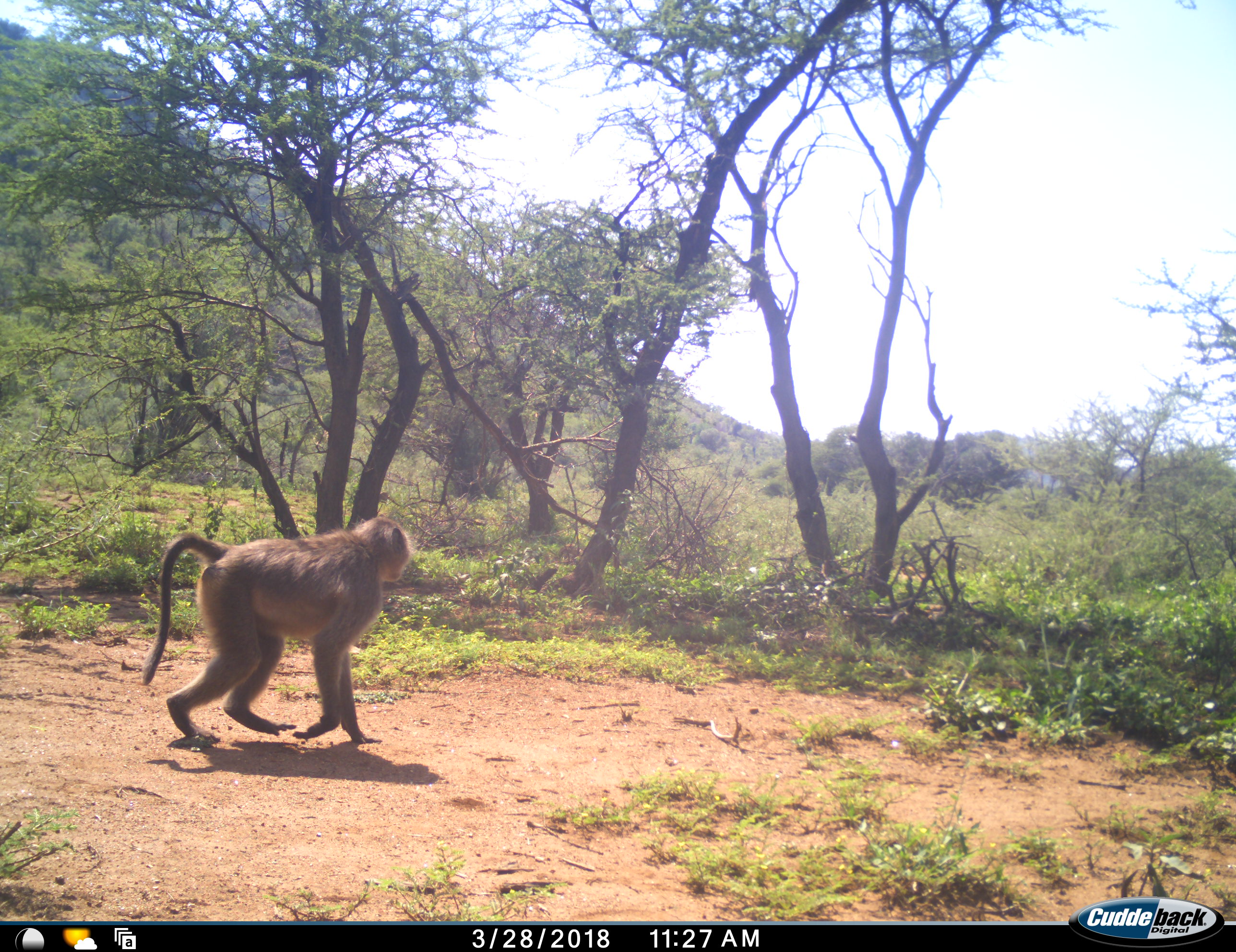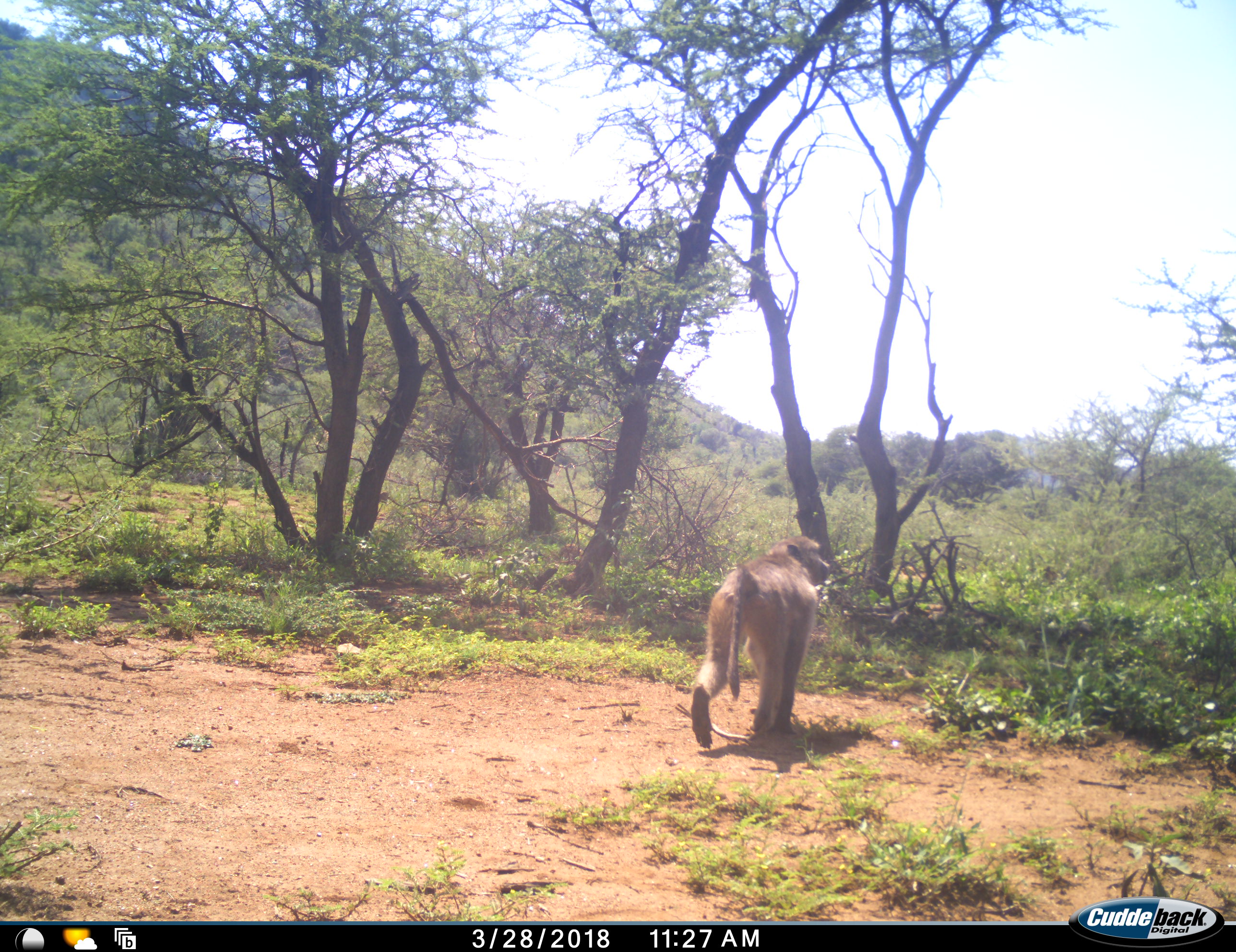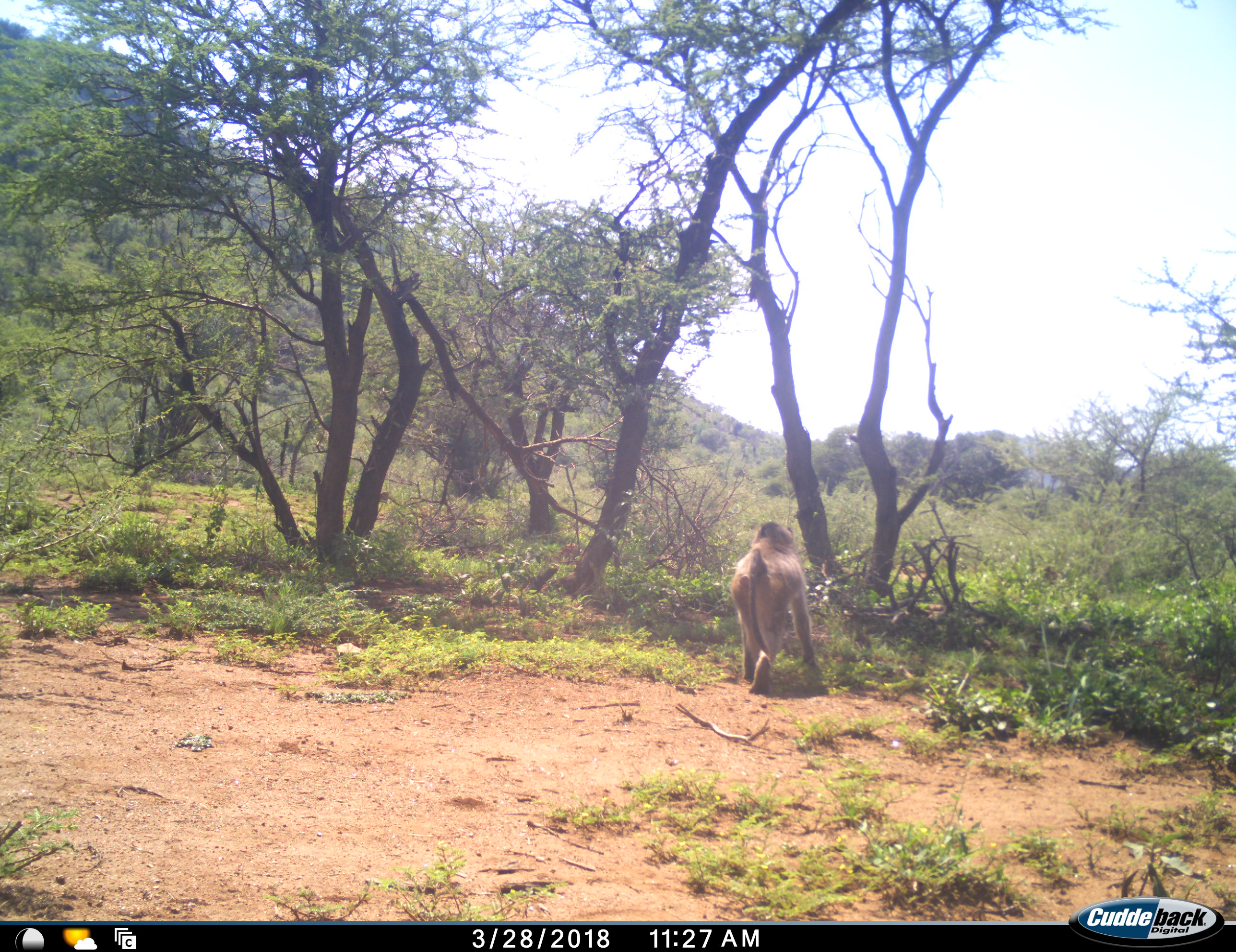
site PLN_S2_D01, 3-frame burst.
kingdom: Animalia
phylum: Chordata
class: Mammalia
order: Primates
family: Cercopithecidae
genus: Papio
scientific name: Papio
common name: baboon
Baboon (Papio), count 1. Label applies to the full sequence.